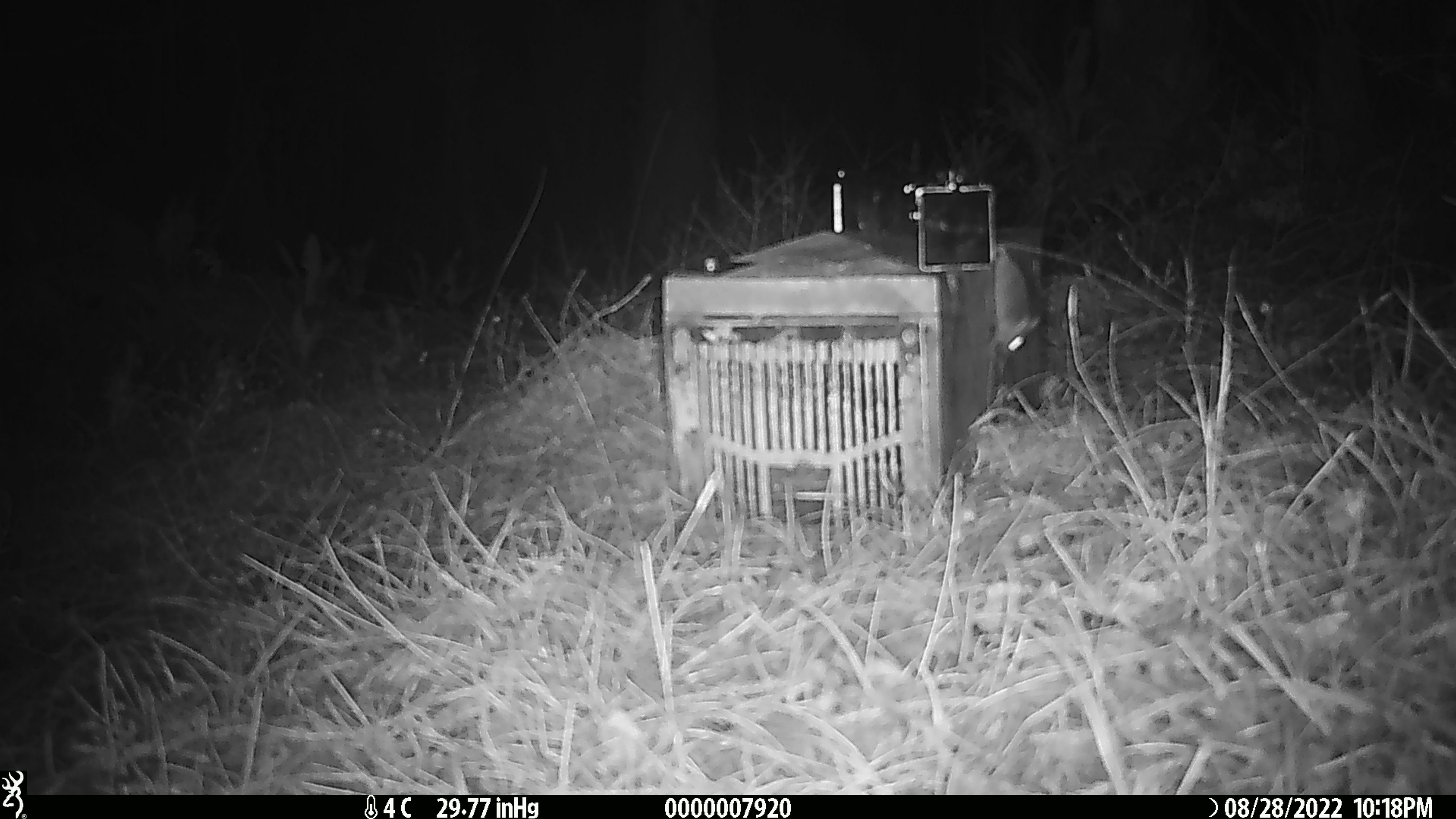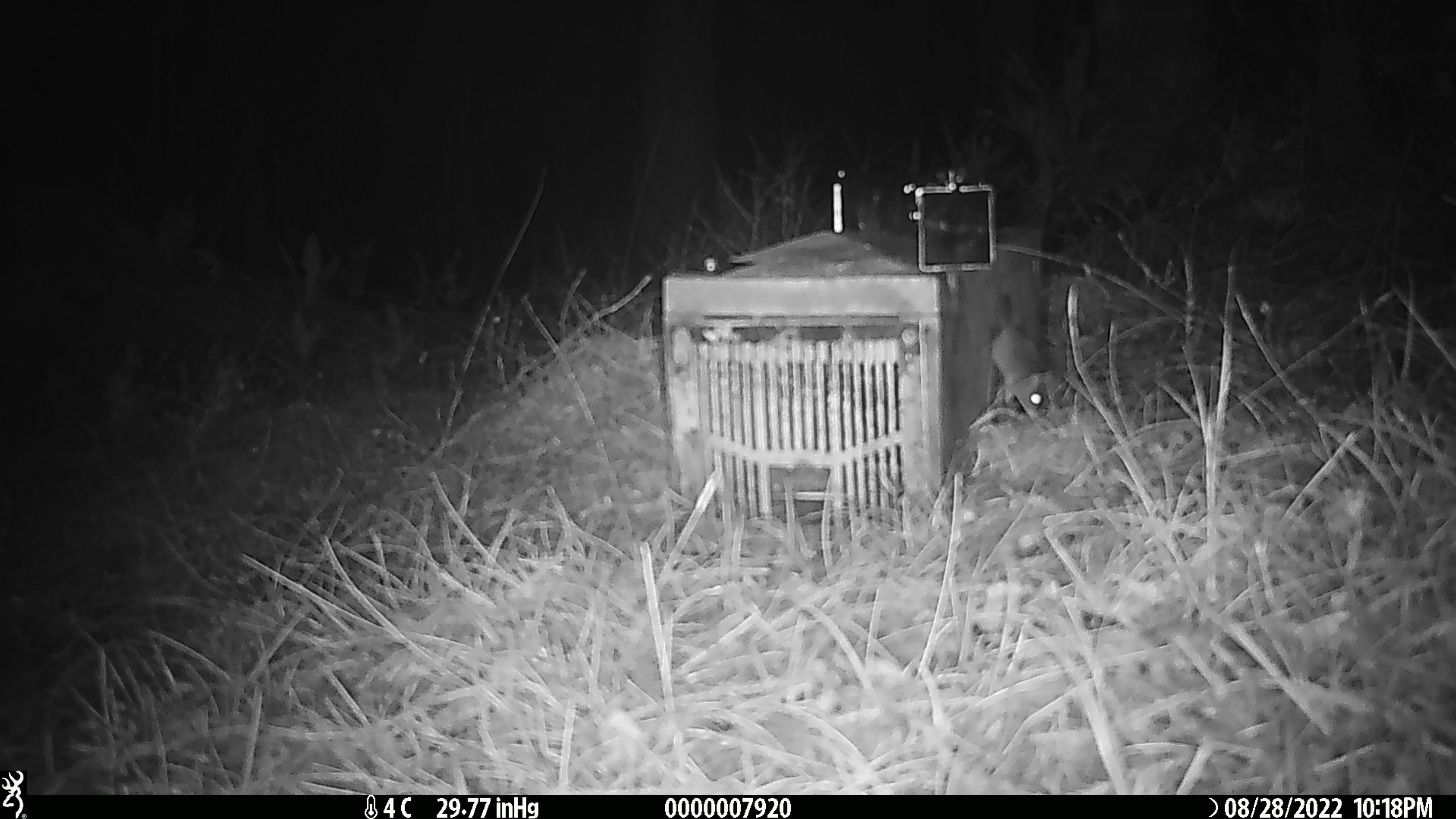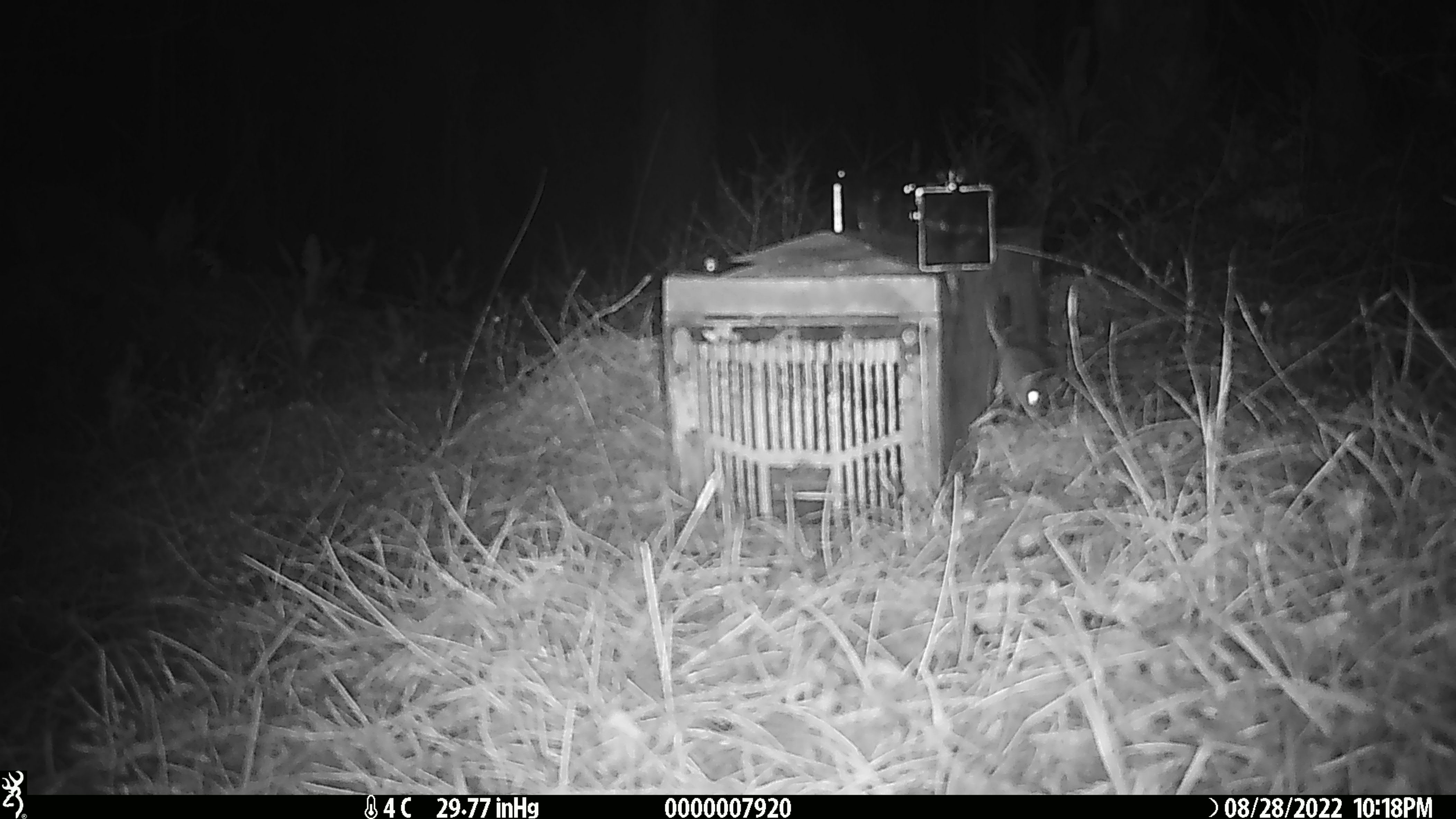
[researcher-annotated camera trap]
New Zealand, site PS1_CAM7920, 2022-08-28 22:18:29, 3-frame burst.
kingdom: Animalia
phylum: Chordata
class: Mammalia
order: Rodentia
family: Muridae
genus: Mus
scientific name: Mus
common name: mouse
Mouse (Mus).